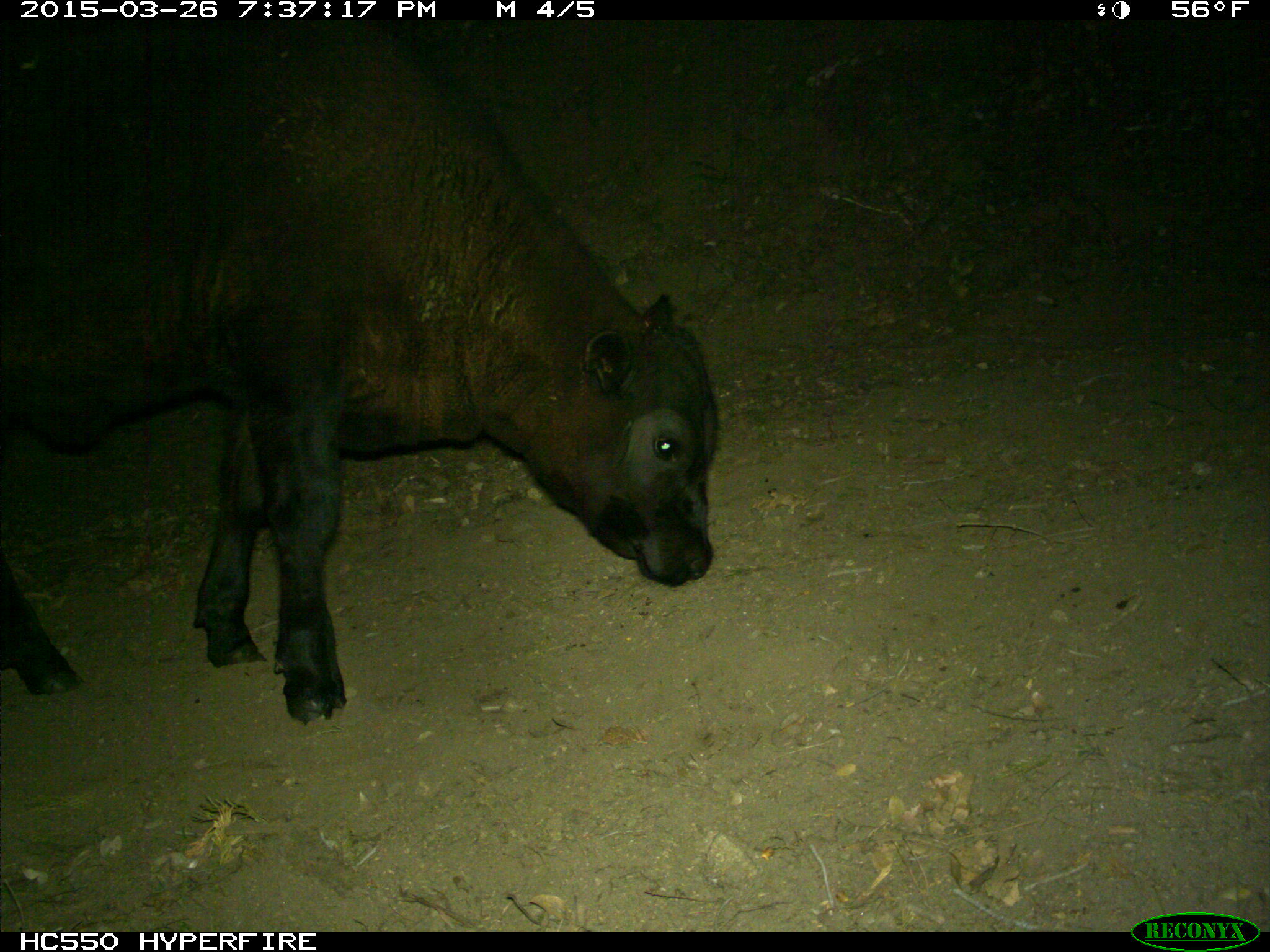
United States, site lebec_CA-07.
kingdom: Animalia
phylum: Chordata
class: Mammalia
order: Artiodactyla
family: Bovidae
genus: Bos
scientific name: Bos taurus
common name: domestic cow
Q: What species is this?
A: Bos taurus (domestic cow).